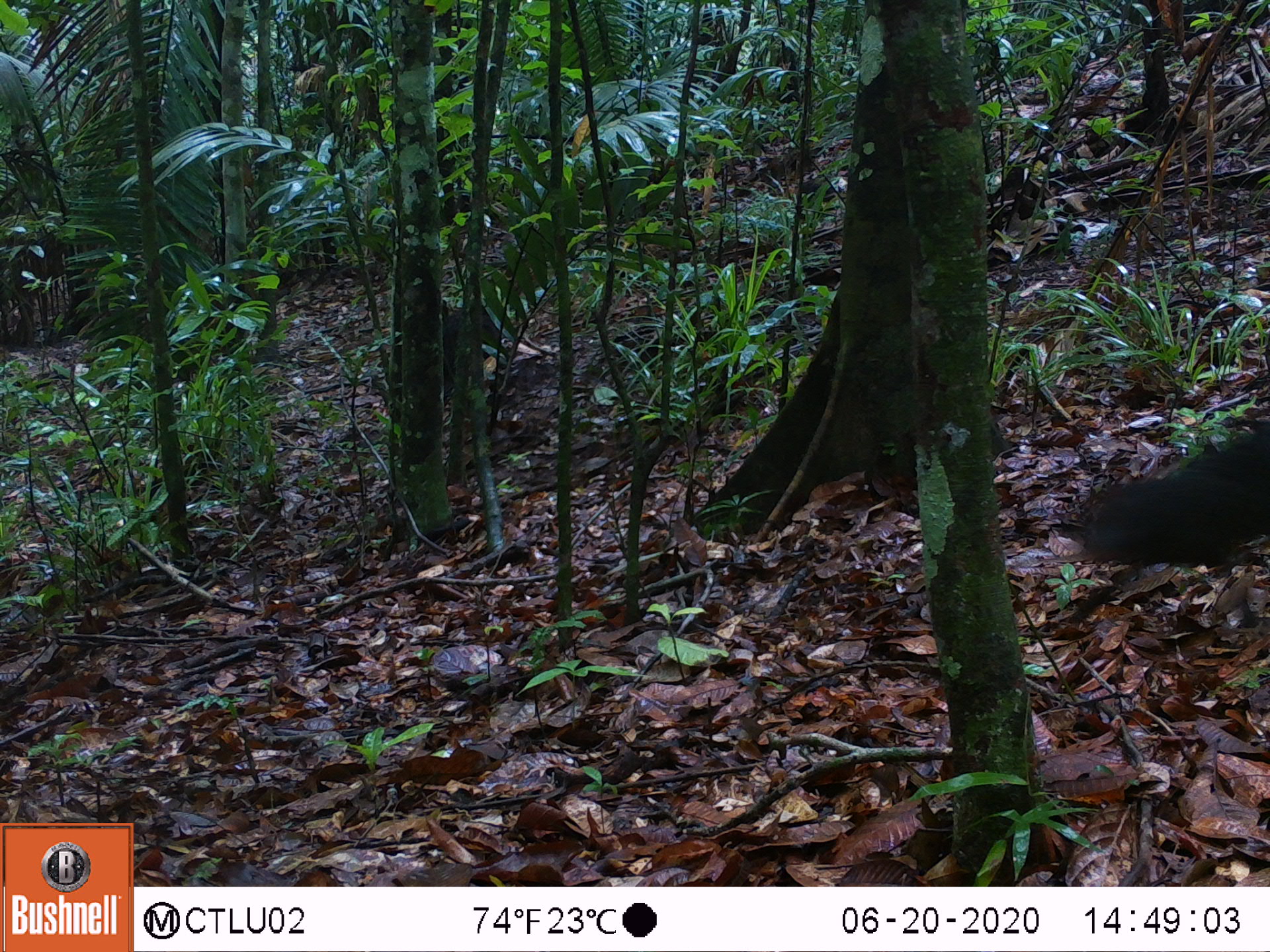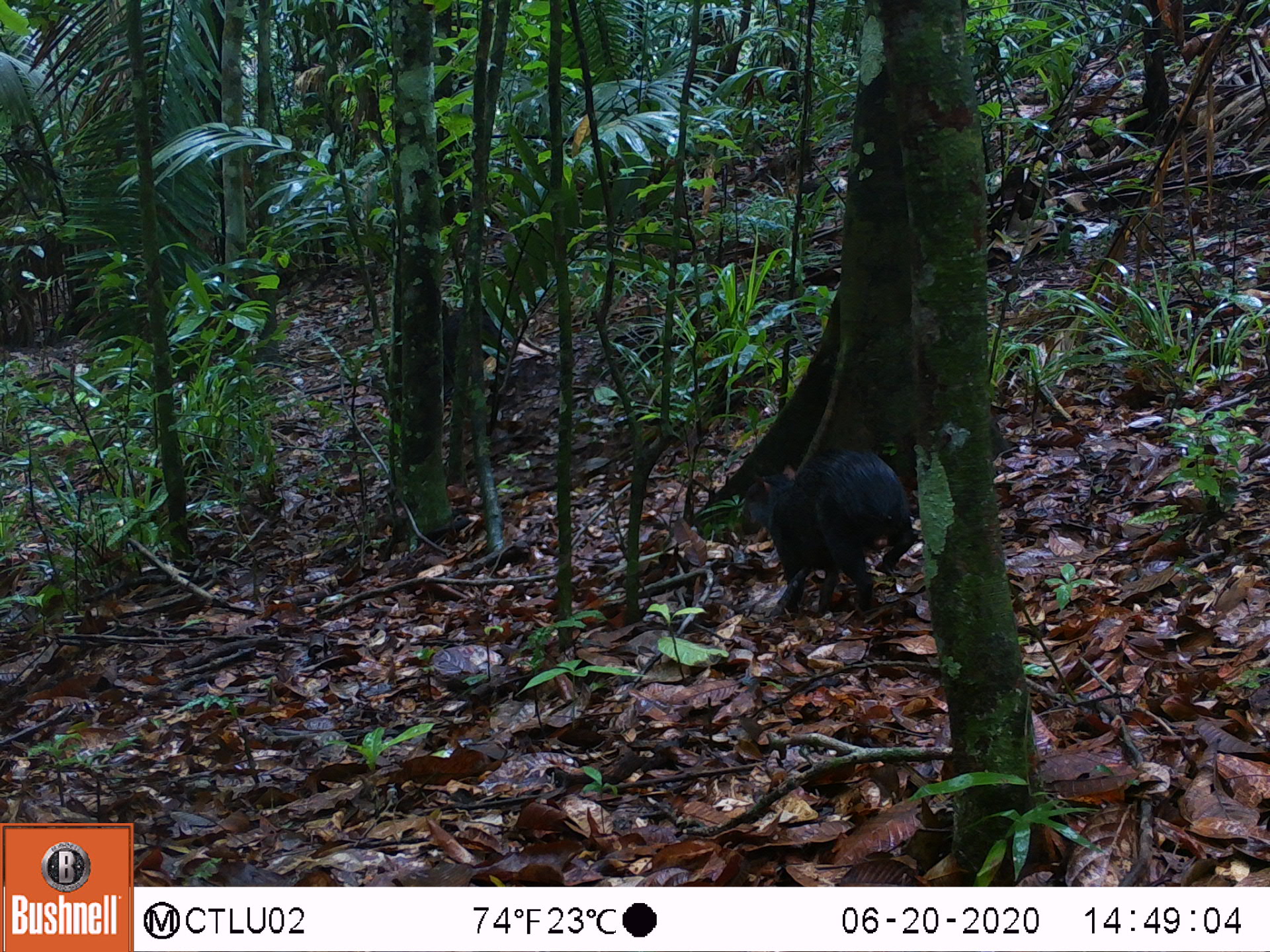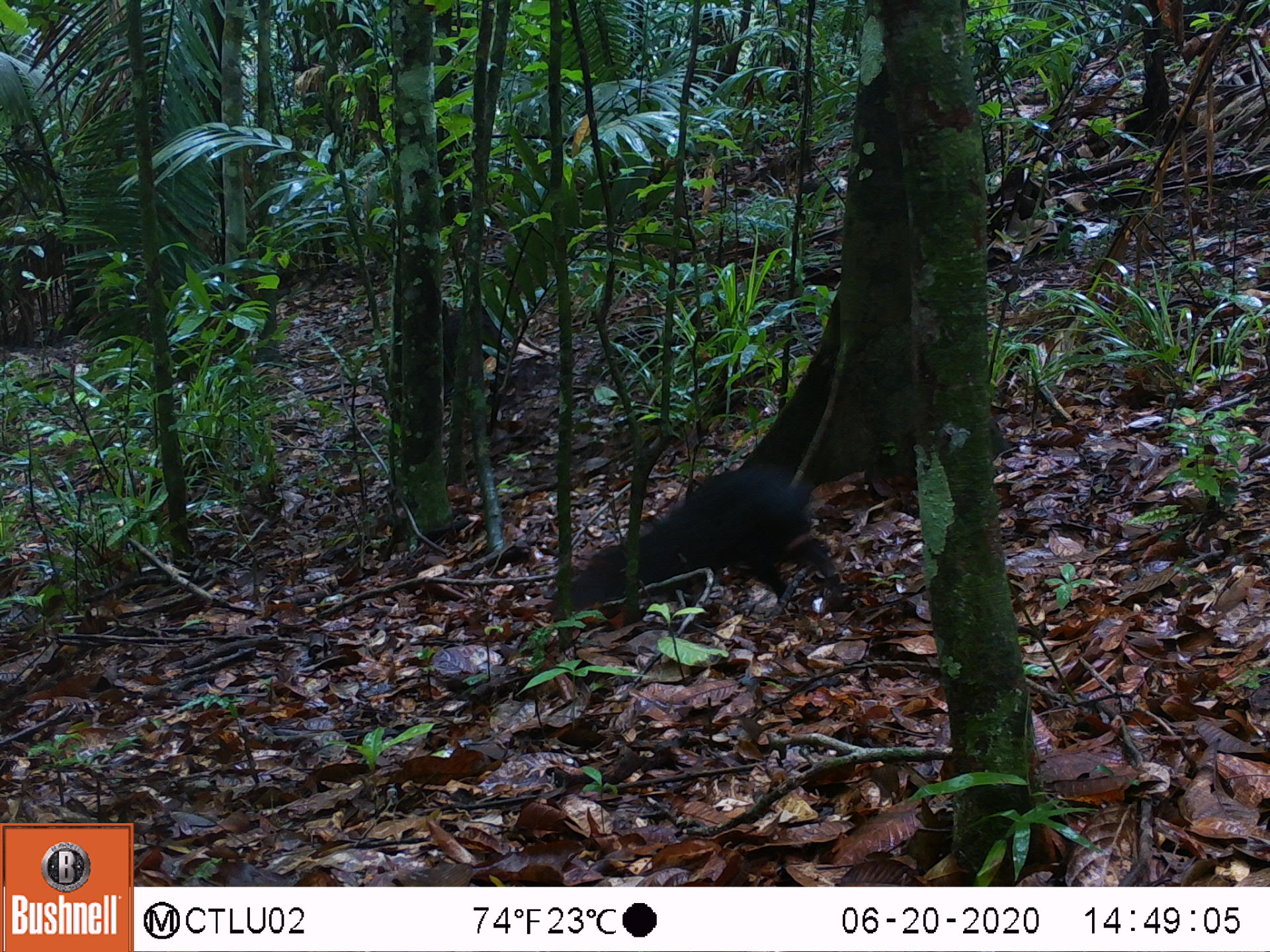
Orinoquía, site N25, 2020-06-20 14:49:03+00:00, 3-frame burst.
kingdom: Animalia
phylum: Chordata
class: Mammalia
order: Rodentia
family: Dasyproctidae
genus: Dasyprocta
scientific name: Dasyprocta fuliginosa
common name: black agouti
Black agouti (Dasyprocta fuliginosa).